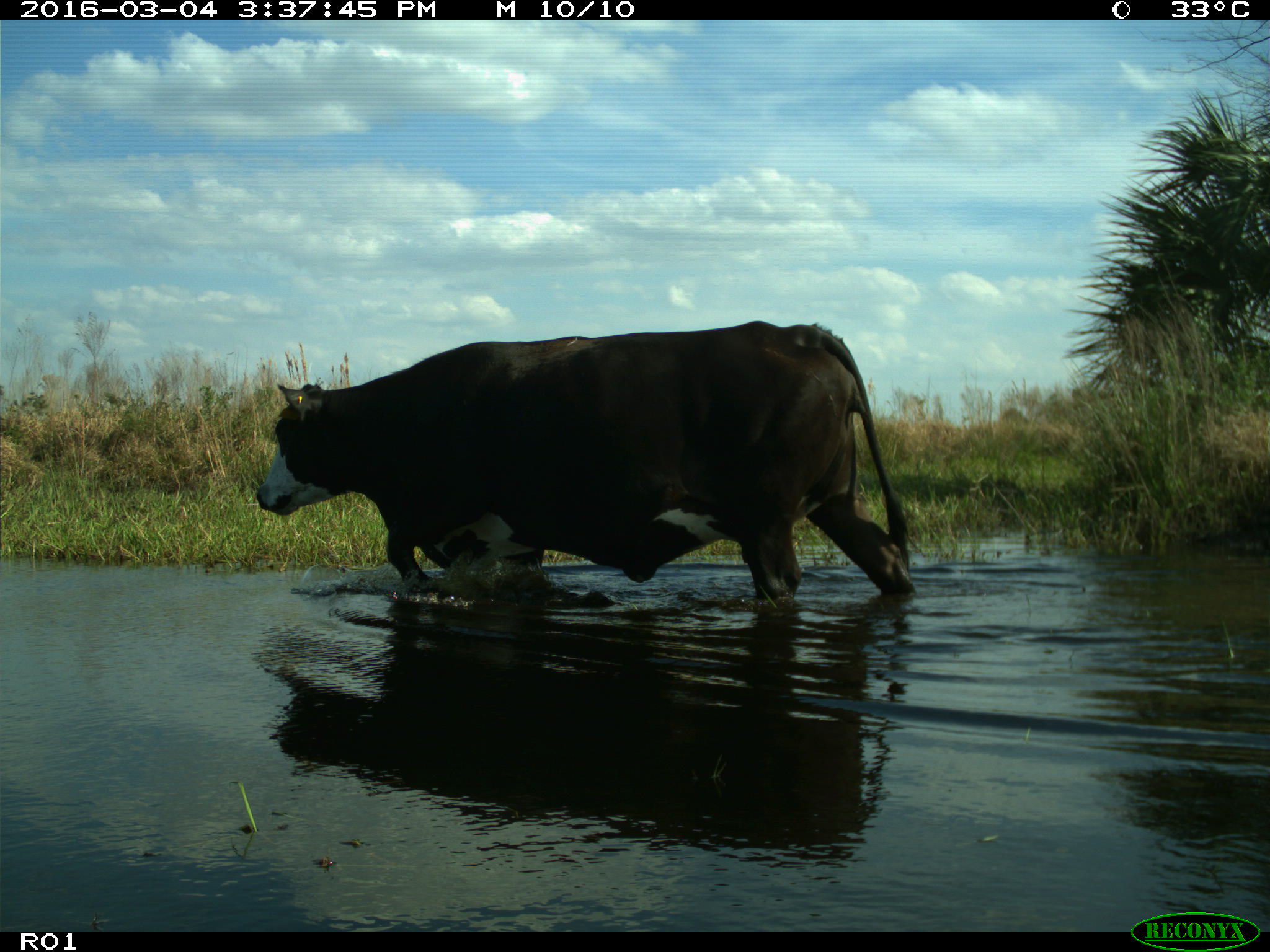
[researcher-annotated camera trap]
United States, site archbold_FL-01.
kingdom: Animalia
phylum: Chordata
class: Mammalia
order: Artiodactyla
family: Bovidae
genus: Bos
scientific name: Bos taurus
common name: domestic cow